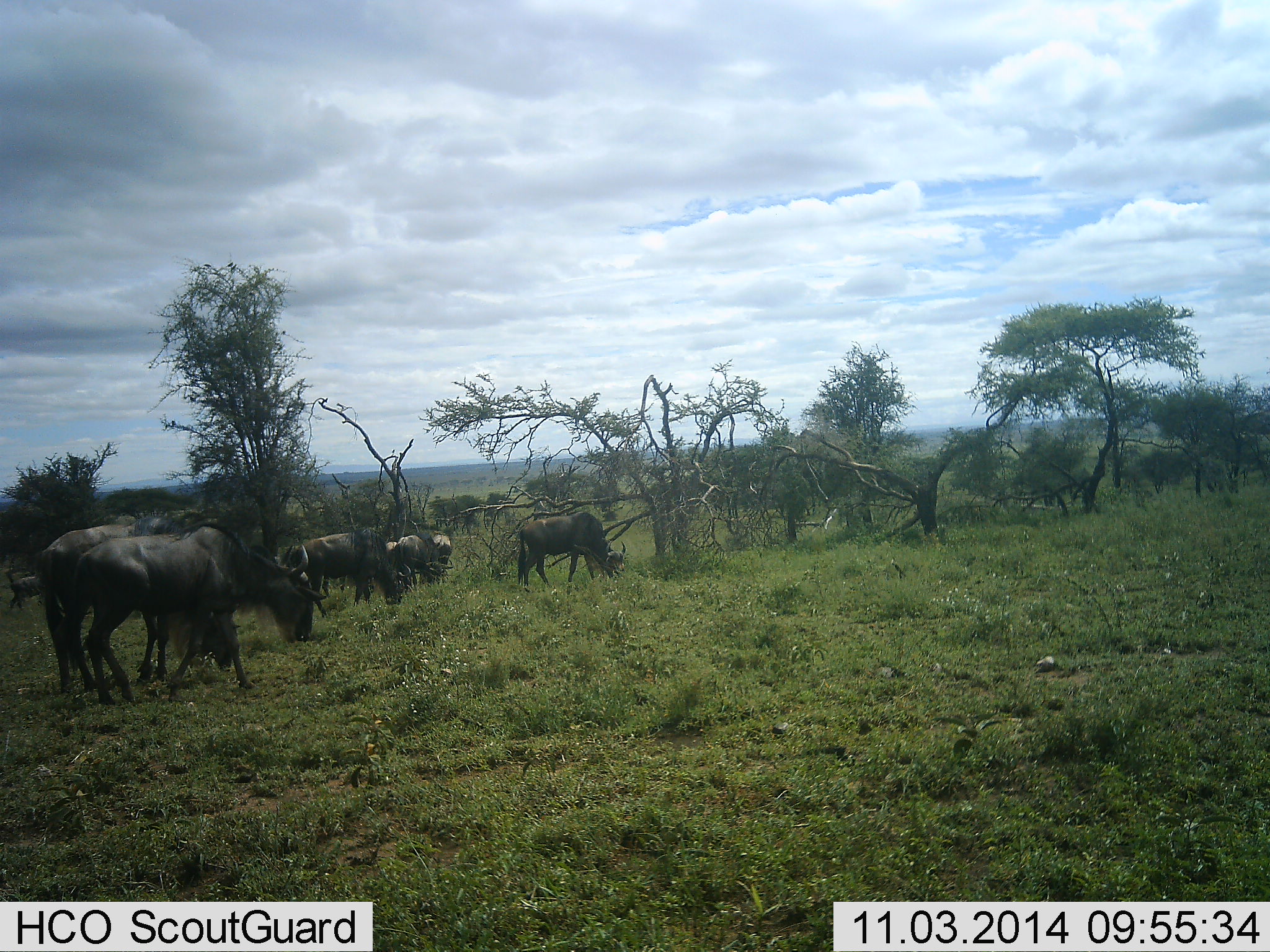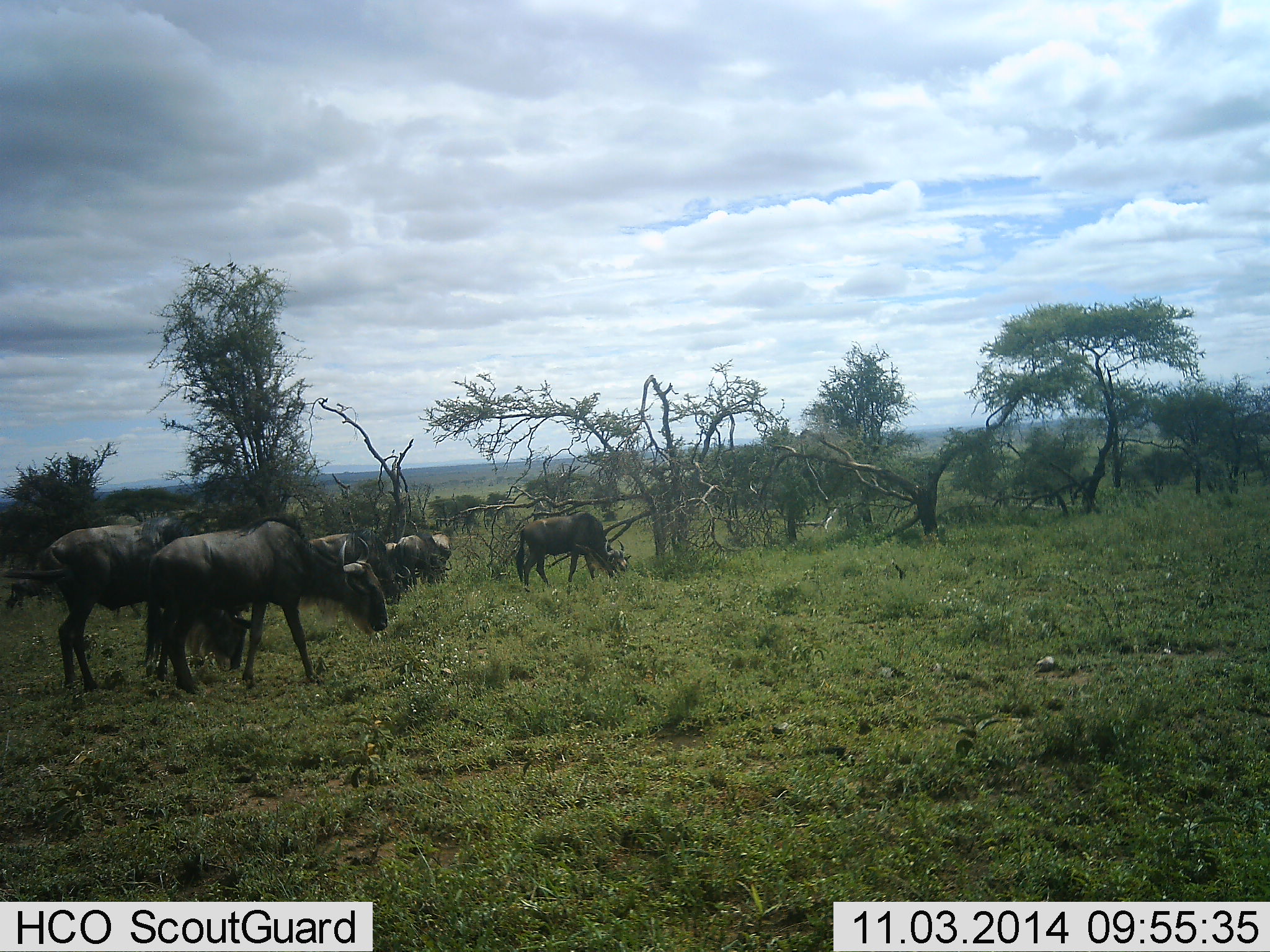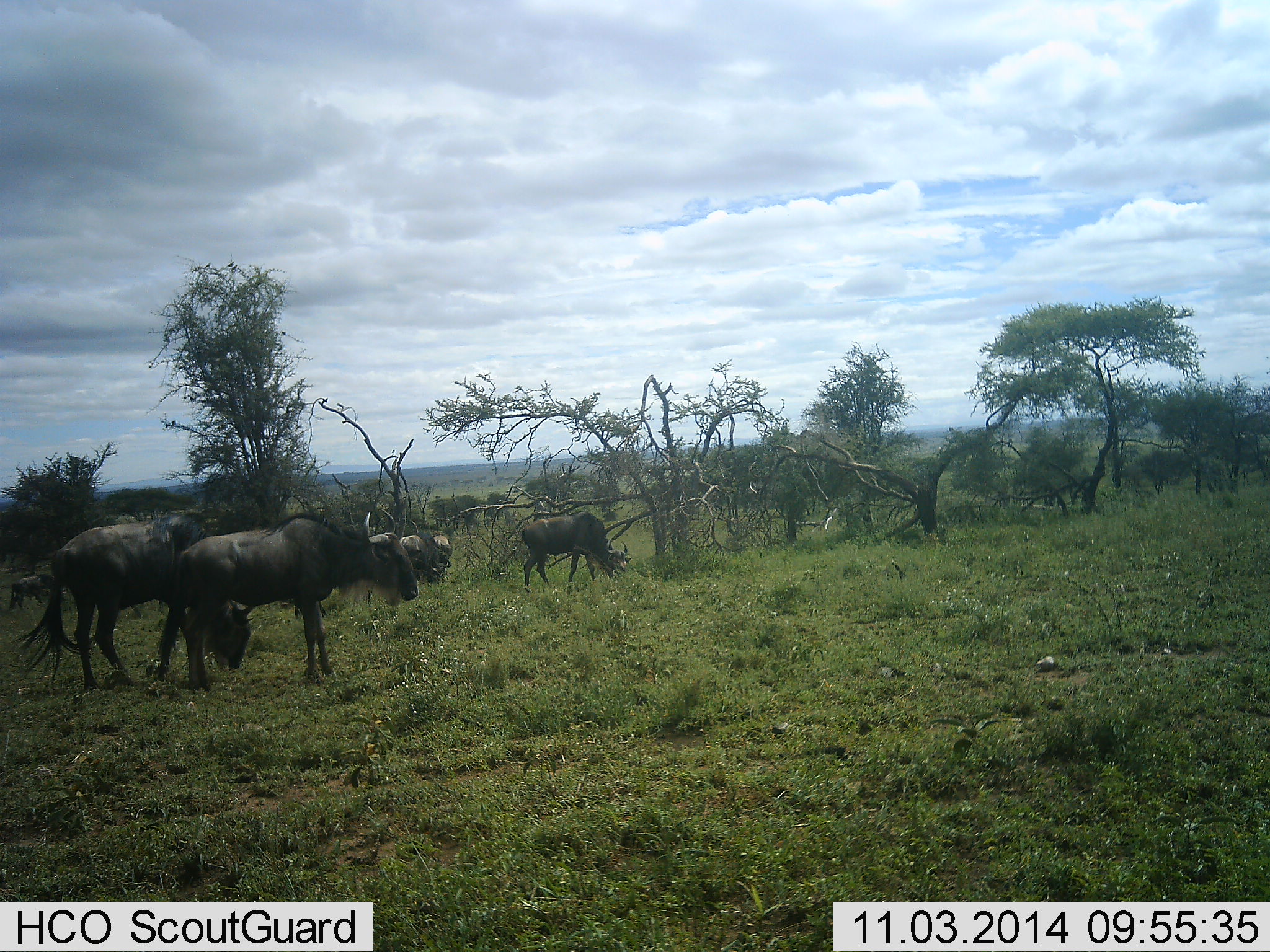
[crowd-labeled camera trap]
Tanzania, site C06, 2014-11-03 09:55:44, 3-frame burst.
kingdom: Animalia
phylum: Chordata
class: Mammalia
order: Artiodactyla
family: Bovidae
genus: Connochaetes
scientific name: Connochaetes taurinus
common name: blue wildebeest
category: wildebeest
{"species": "wildebeest (blue wildebeest) (Connochaetes taurinus)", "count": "7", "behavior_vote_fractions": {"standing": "50%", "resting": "0%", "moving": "80%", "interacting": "0%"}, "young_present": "10%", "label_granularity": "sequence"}